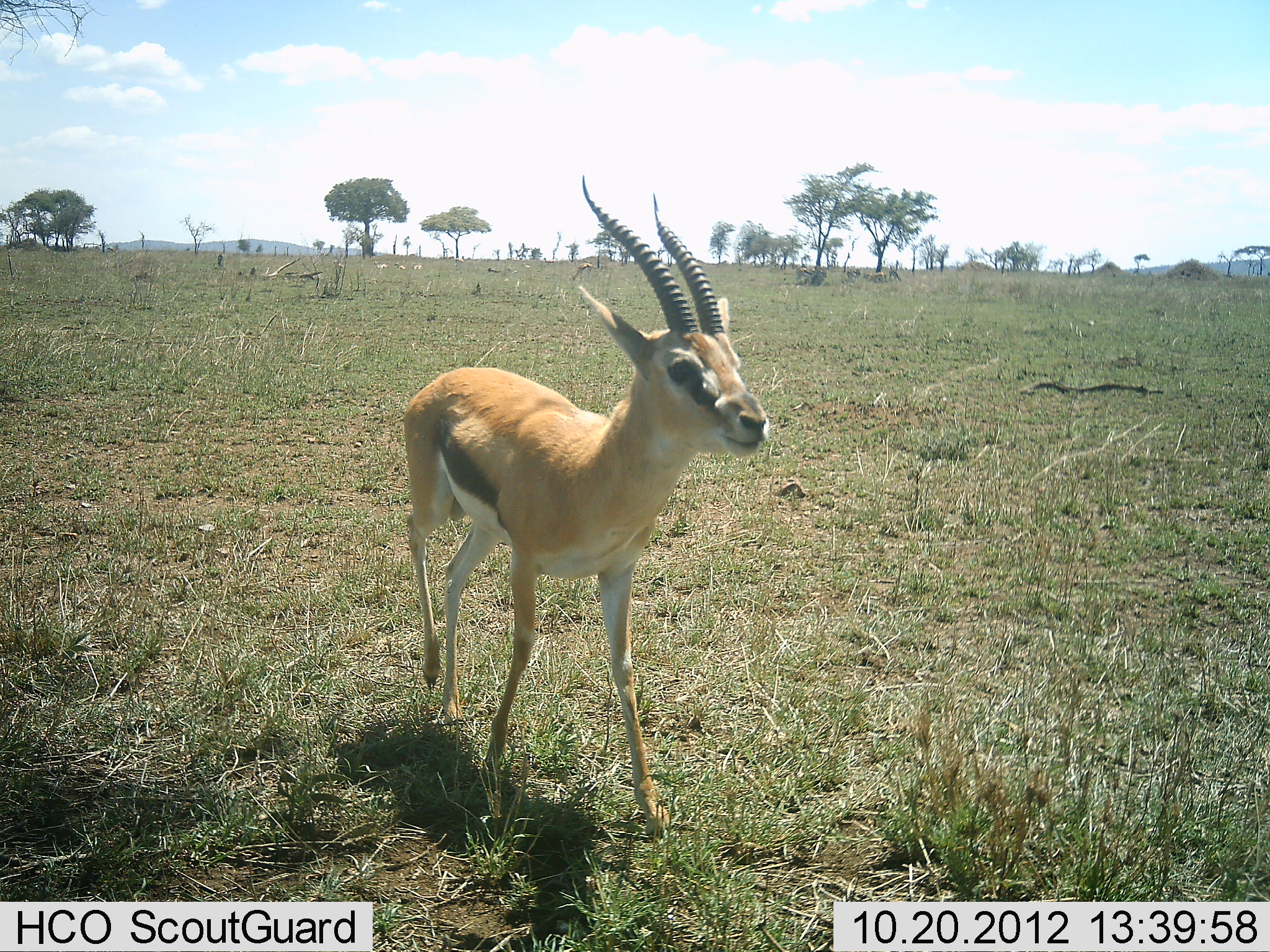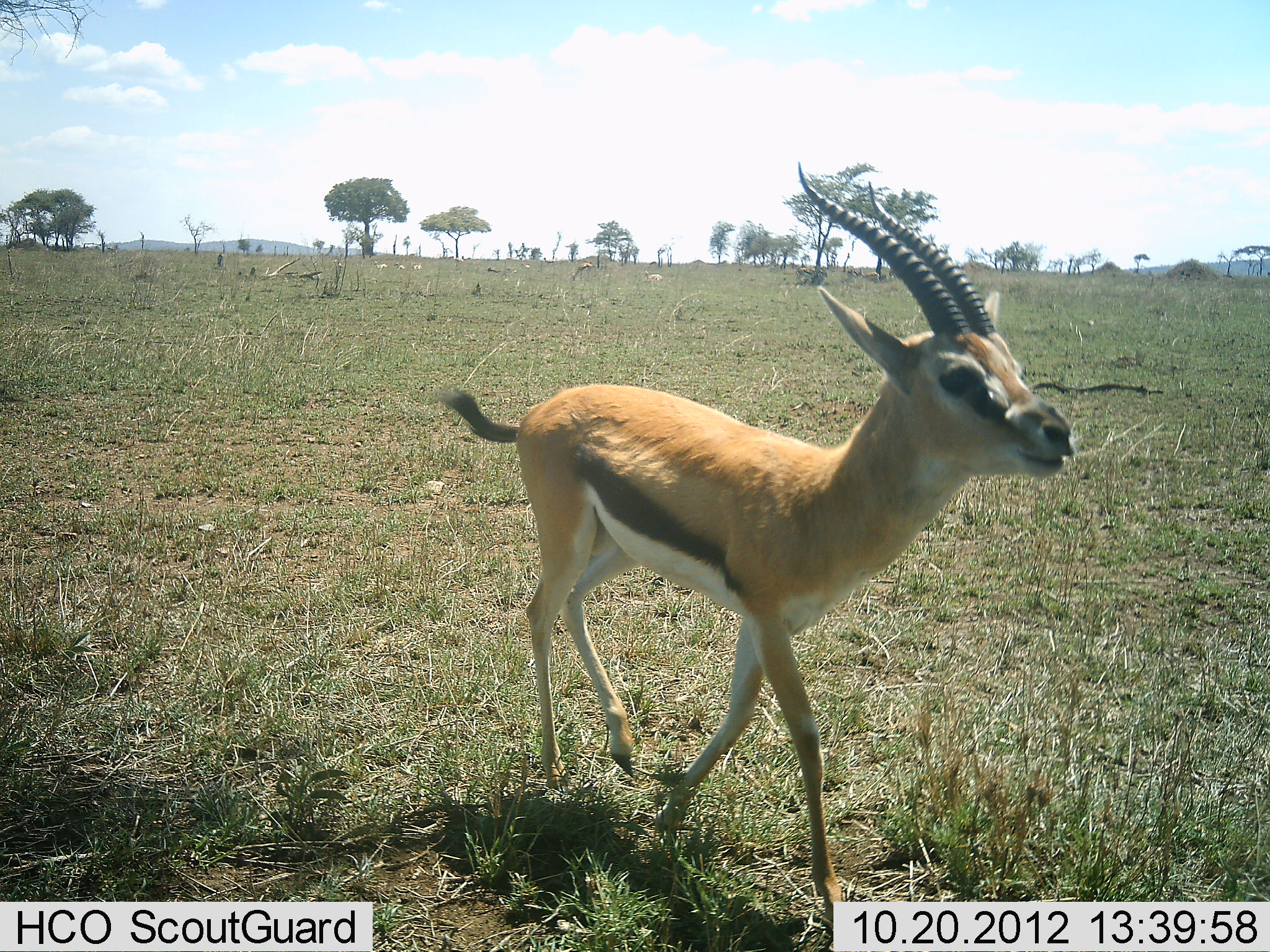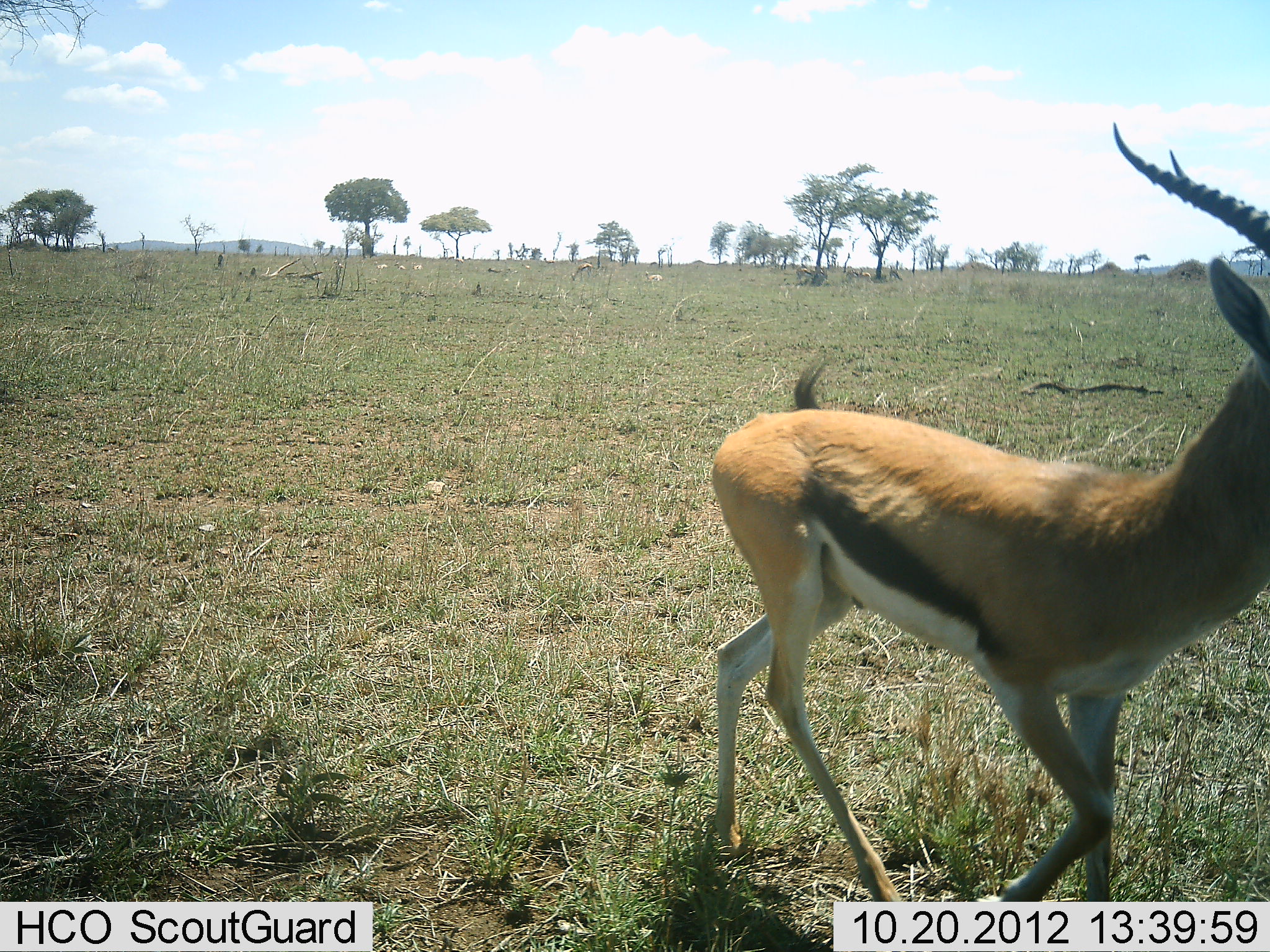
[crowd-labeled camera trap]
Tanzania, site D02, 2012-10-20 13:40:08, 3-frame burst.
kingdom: Animalia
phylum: Chordata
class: Mammalia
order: Artiodactyla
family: Bovidae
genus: Eudorcas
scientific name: Eudorcas thomsonii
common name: thomson's gazelle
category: gazellethomsons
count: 1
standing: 10%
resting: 0%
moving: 90%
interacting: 0%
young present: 0%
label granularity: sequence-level